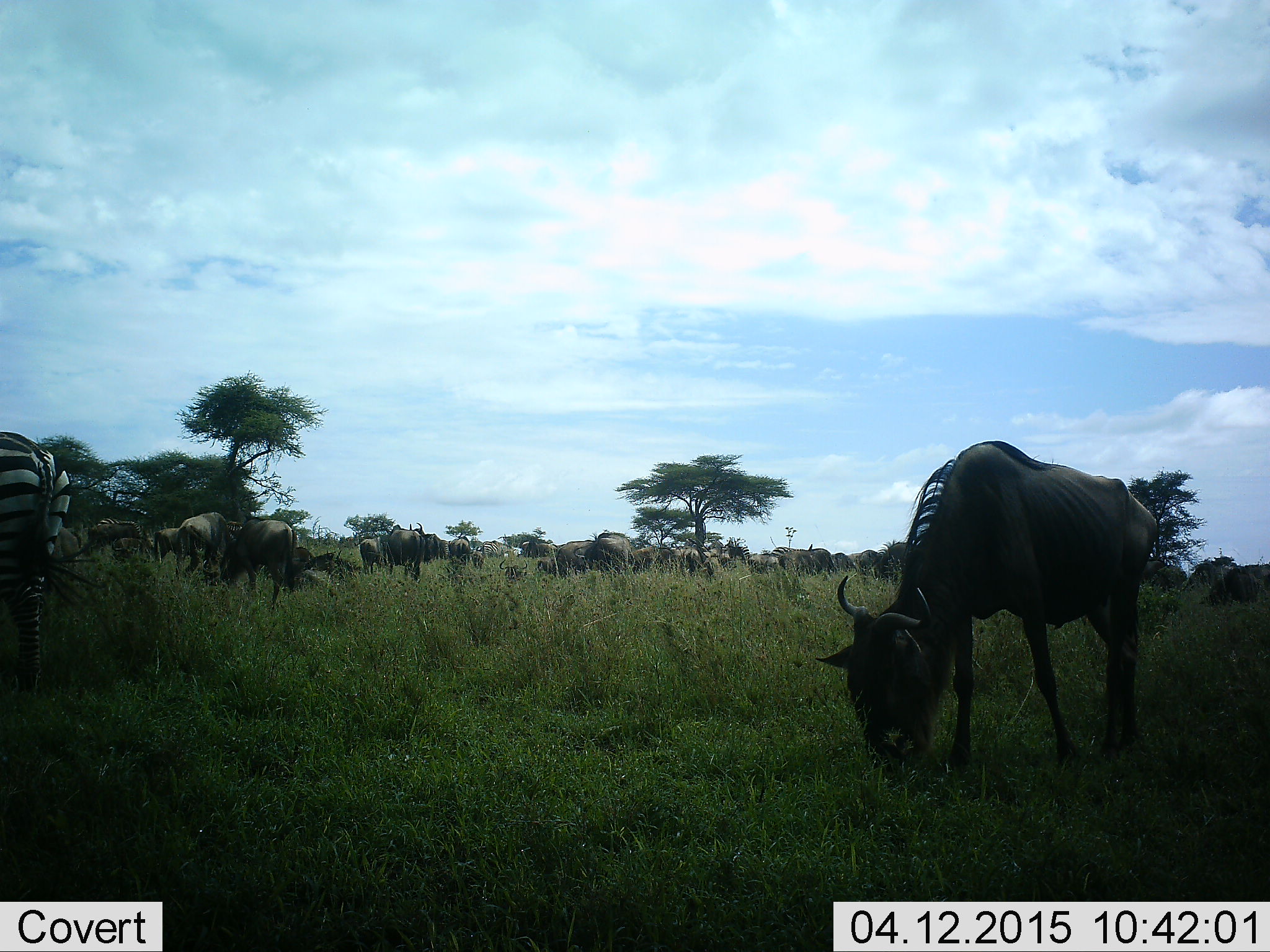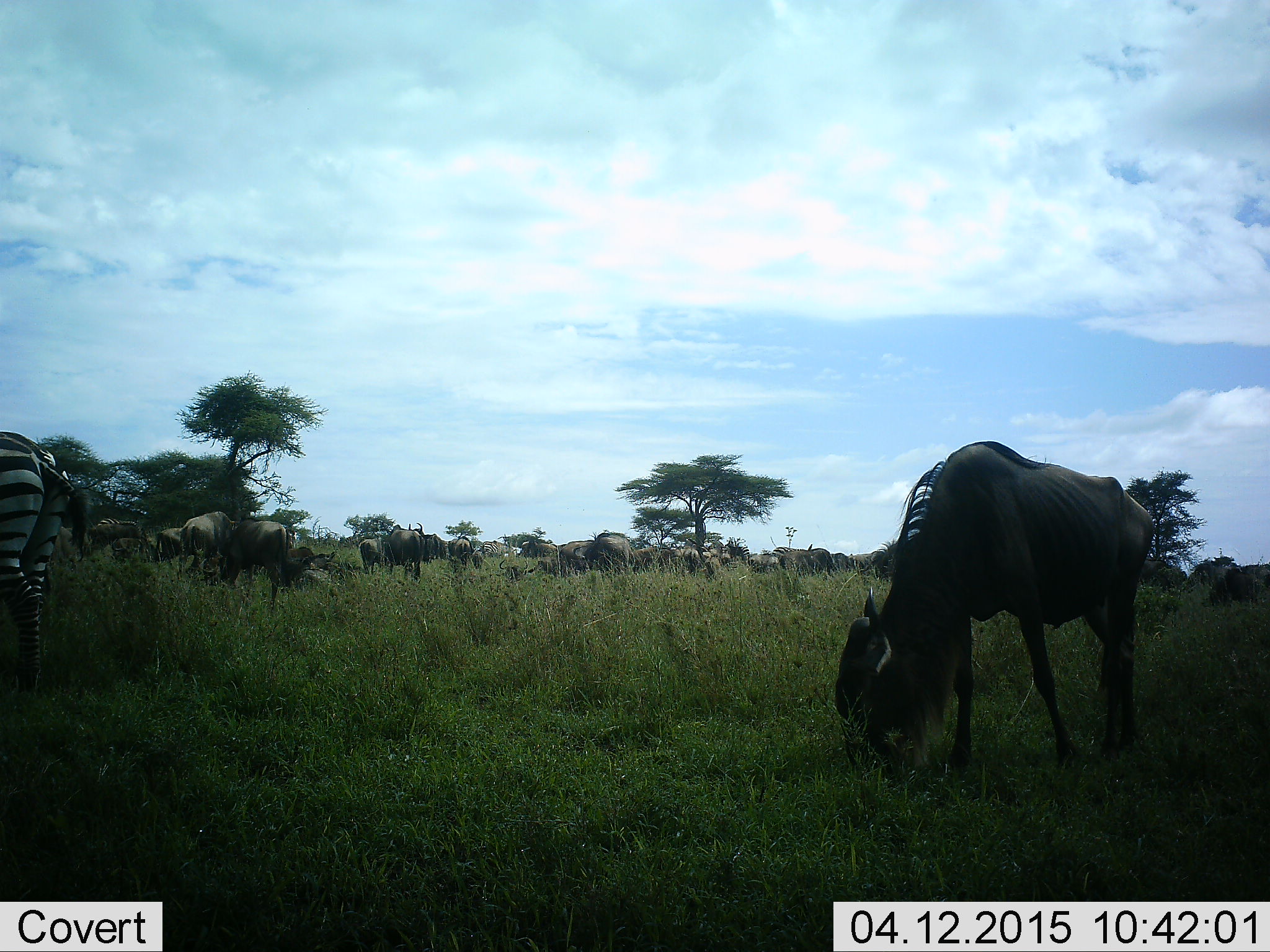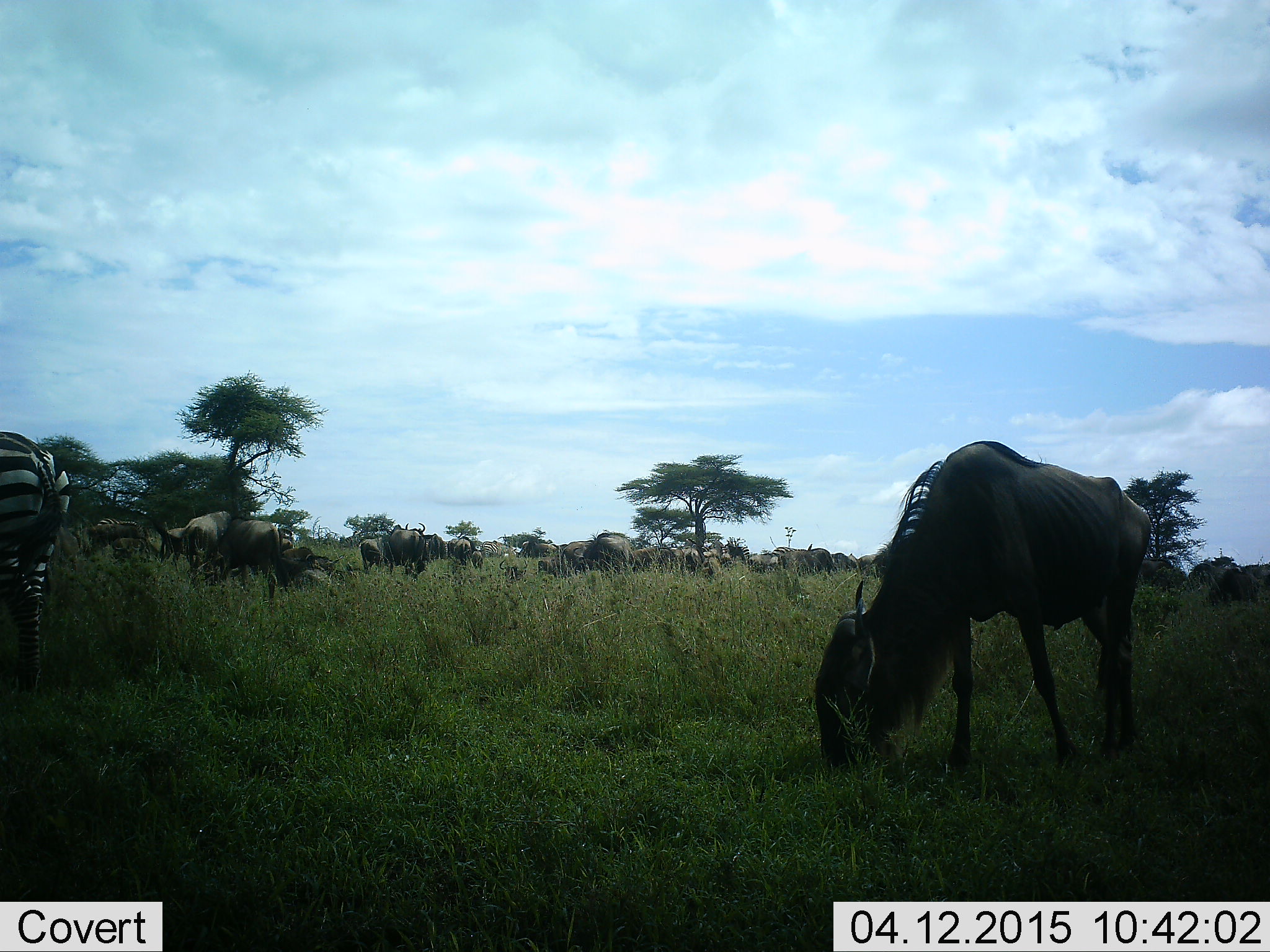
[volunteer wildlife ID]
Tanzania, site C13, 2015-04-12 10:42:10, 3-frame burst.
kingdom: Animalia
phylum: Chordata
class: Mammalia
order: Artiodactyla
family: Bovidae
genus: Connochaetes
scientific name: Connochaetes taurinus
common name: blue wildebeest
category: wildebeest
Wildebeest (blue wildebeest) (Connochaetes taurinus), count 11-50. Behavior (volunteer vote fractions): standing 70%, resting 10%, moving 0%, interacting 0%. Young present (vote fraction): 0%. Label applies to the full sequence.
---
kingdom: Animalia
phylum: Chordata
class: Mammalia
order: Perissodactyla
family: Equidae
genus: Equus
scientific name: Equus quagga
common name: plains zebra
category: zebra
Zebra (plains zebra) (Equus quagga), count 1. Behavior (volunteer vote fractions): standing 80%, resting 0%, moving 0%, interacting 0%. Young present (vote fraction): 0%. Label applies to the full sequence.